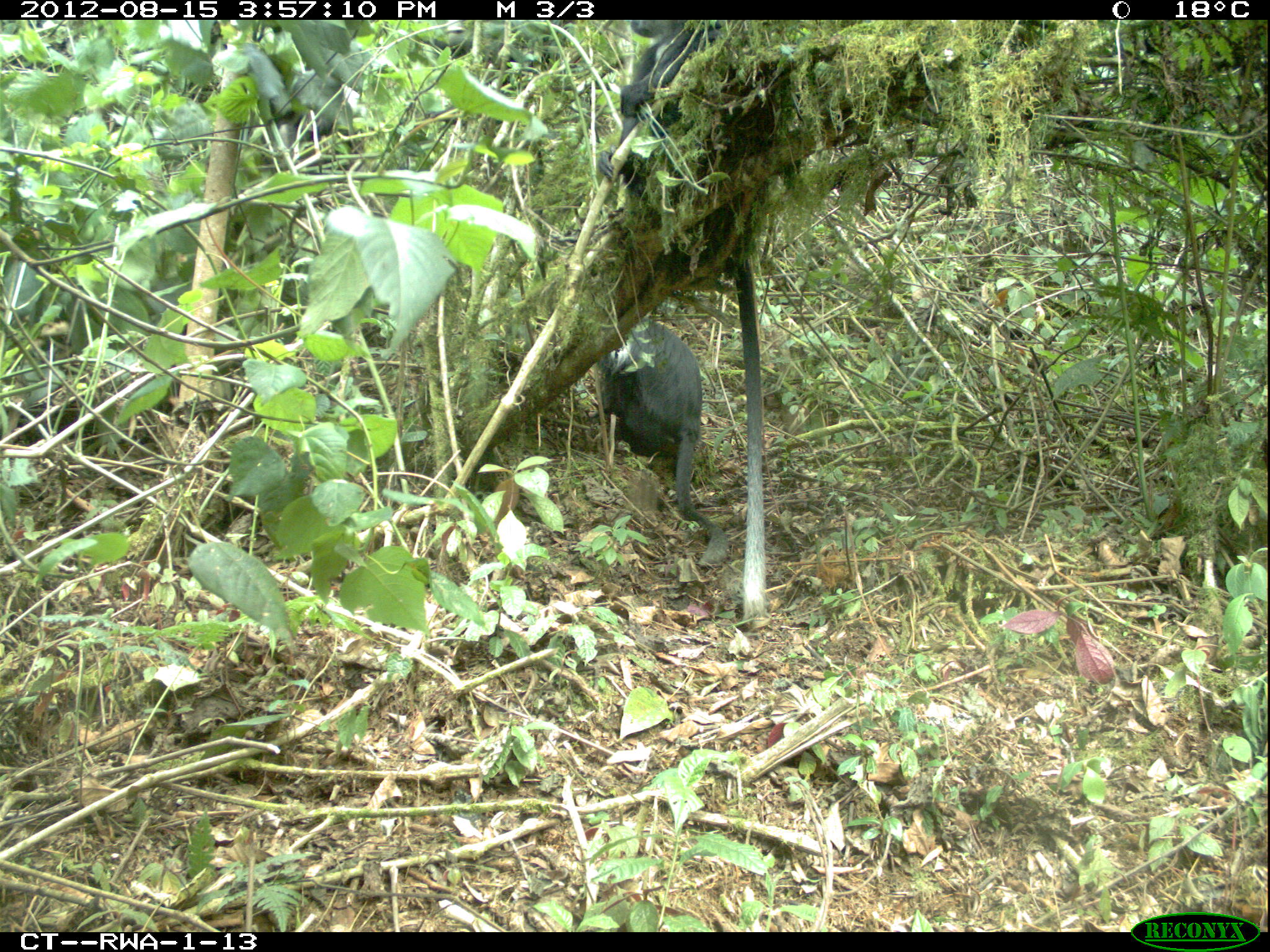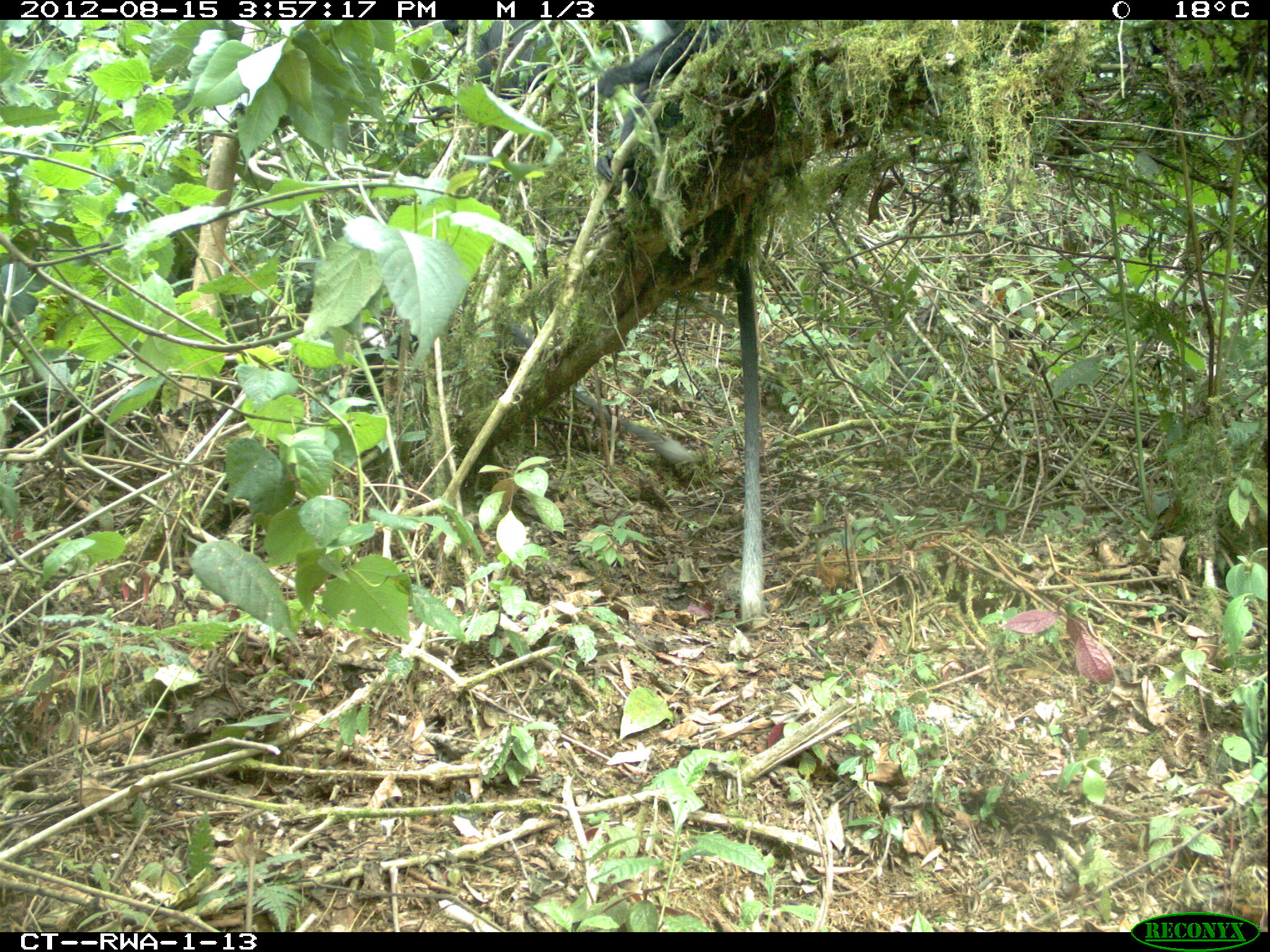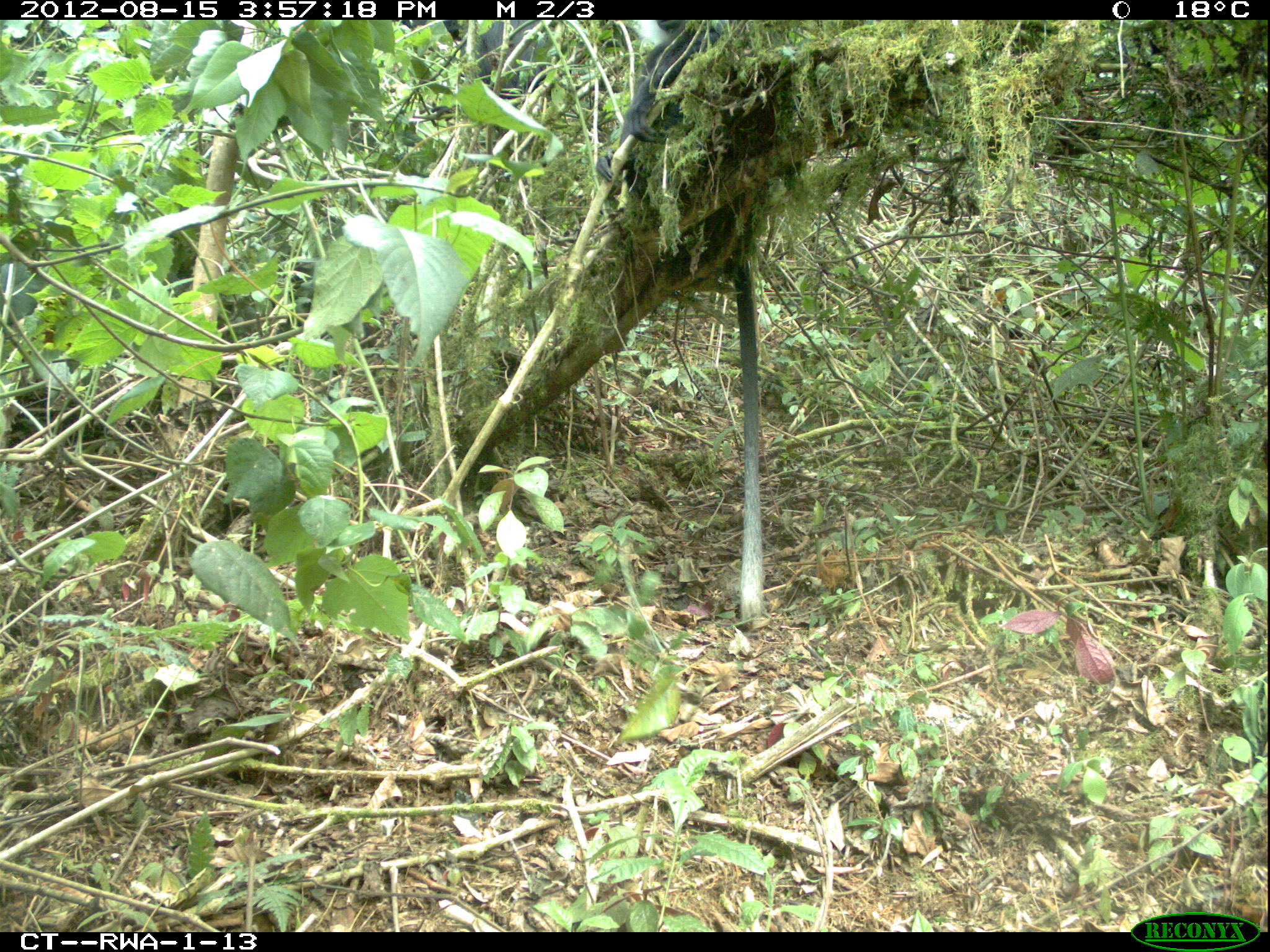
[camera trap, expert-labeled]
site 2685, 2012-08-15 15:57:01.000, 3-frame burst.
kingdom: Animalia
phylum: Chordata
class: Mammalia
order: Primates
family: Cercopithecidae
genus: Colobus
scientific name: Colobus angolensis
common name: angola colobus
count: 9